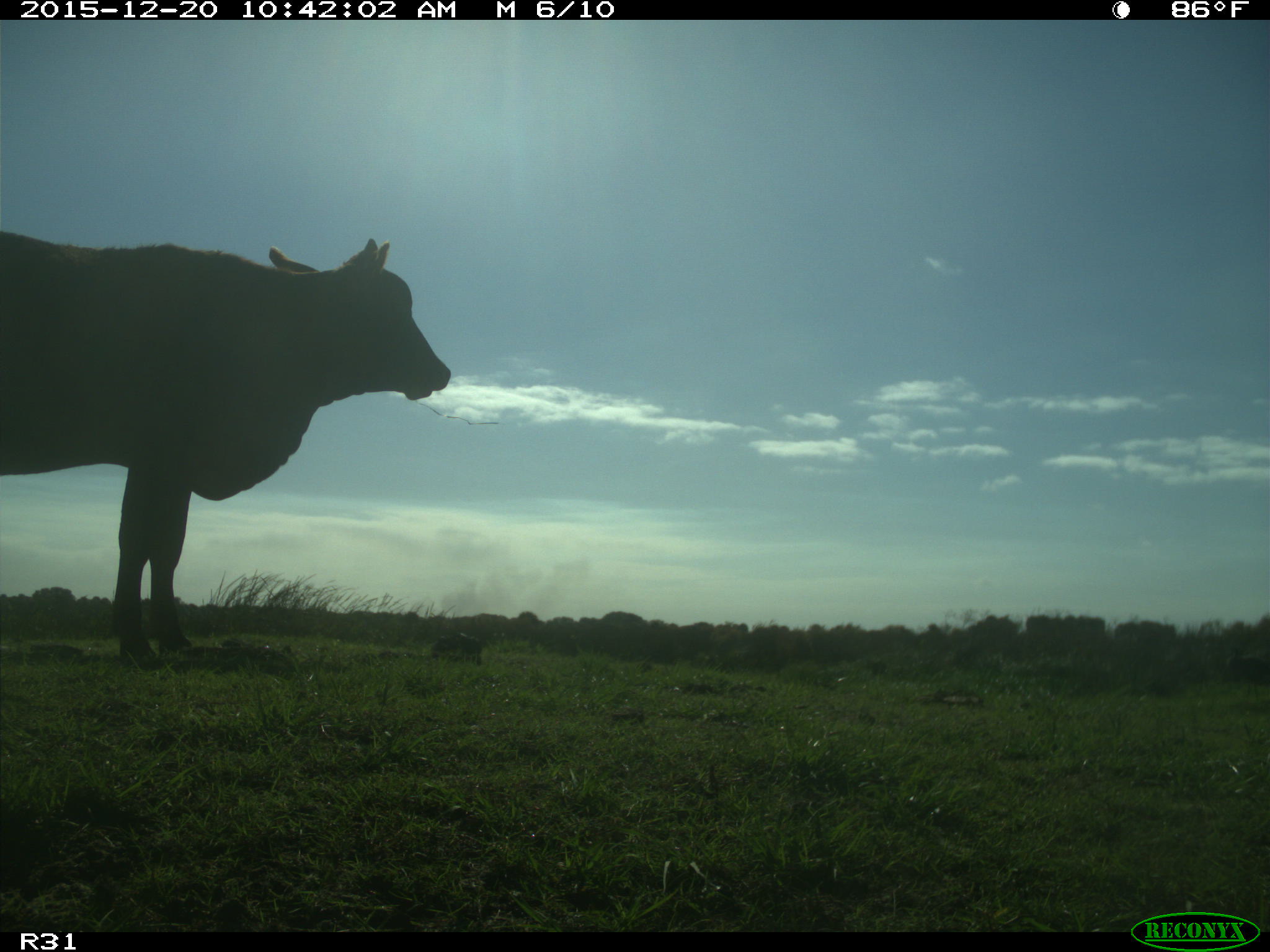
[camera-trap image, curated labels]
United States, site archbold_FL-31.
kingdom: Animalia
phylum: Chordata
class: Mammalia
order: Artiodactyla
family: Bovidae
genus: Bos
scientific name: Bos taurus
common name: domestic cow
Bos taurus (domestic cow).